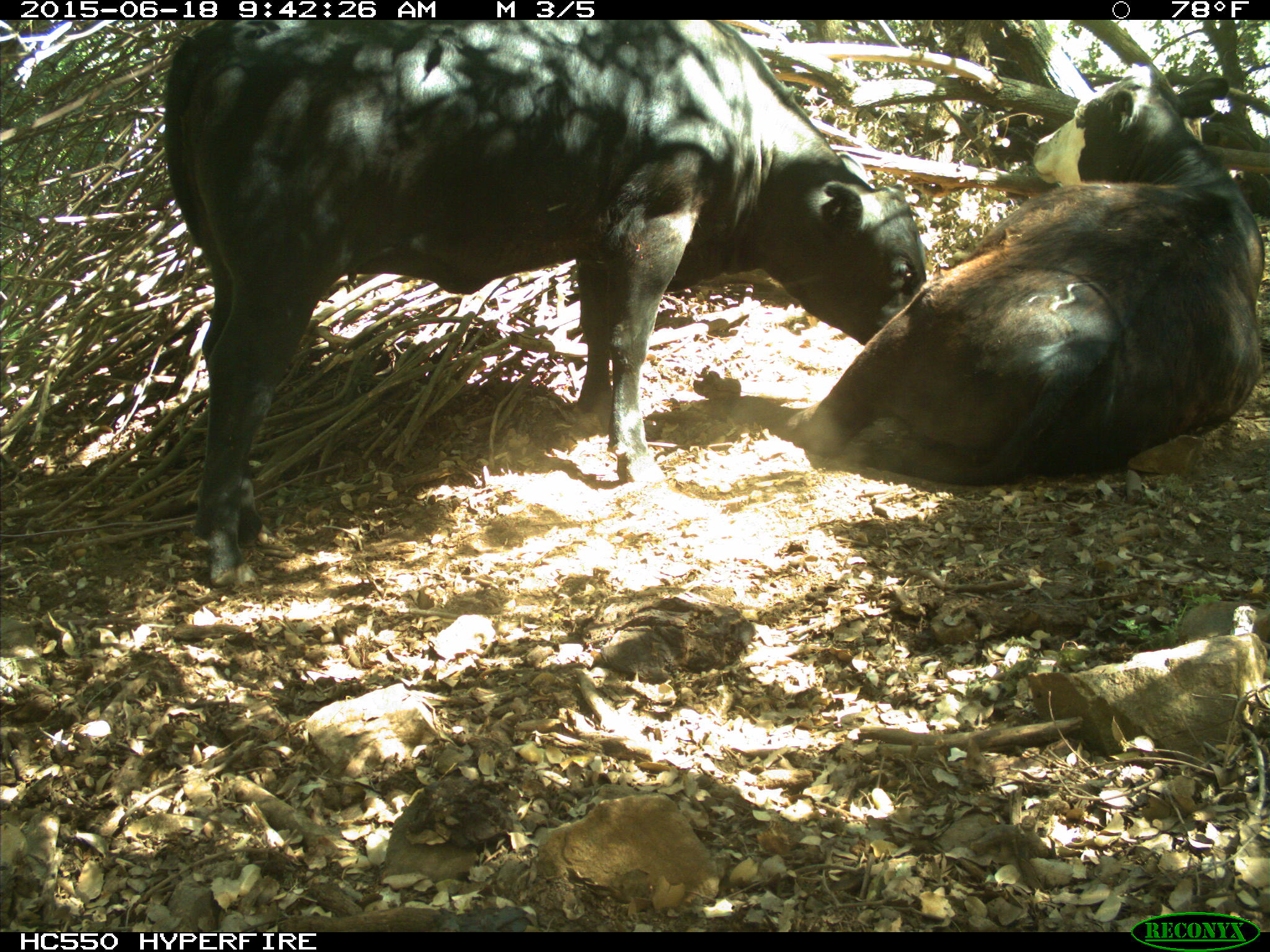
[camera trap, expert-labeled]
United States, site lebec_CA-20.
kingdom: Animalia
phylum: Chordata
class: Mammalia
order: Artiodactyla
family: Bovidae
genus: Bos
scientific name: Bos taurus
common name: domestic cow